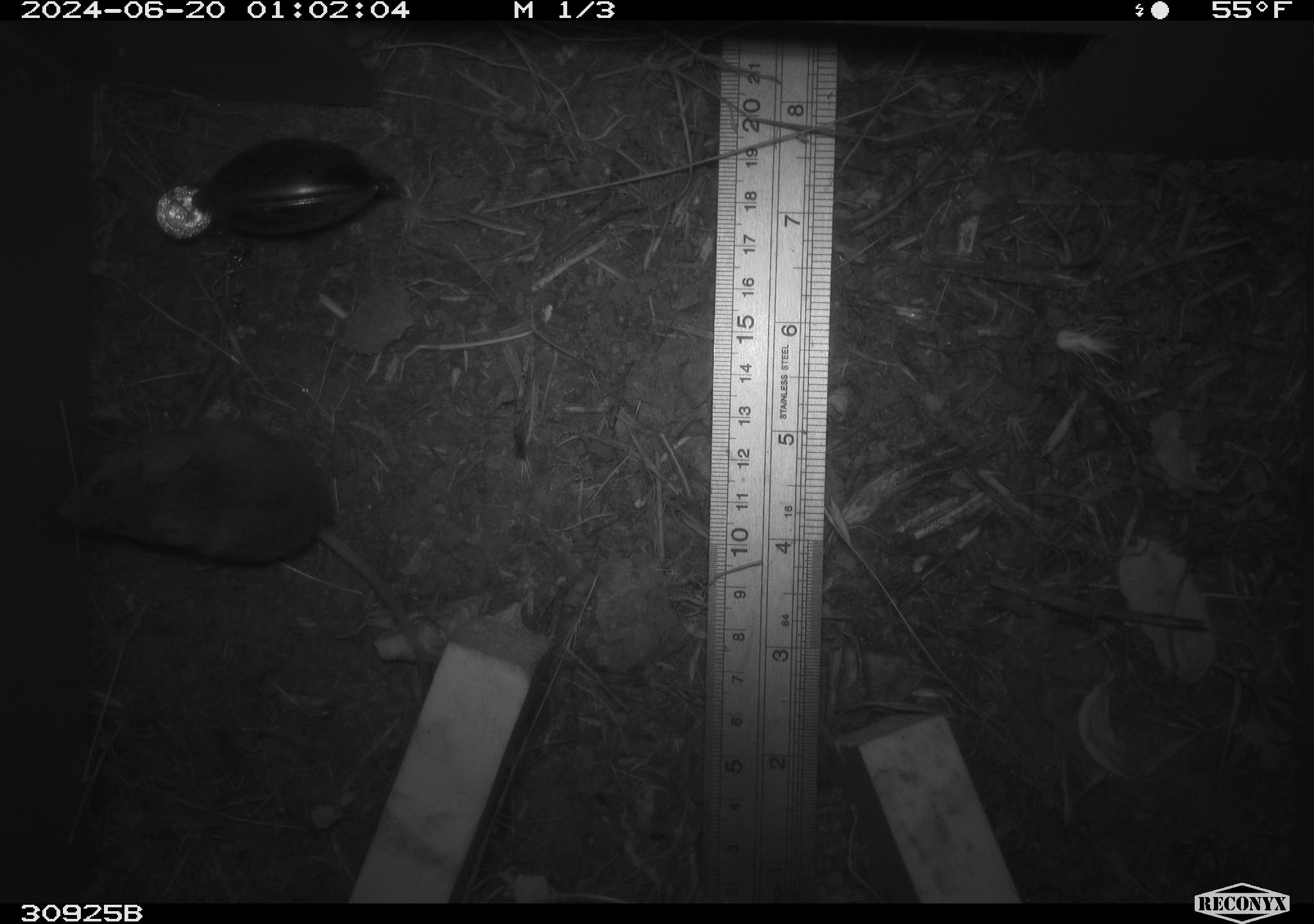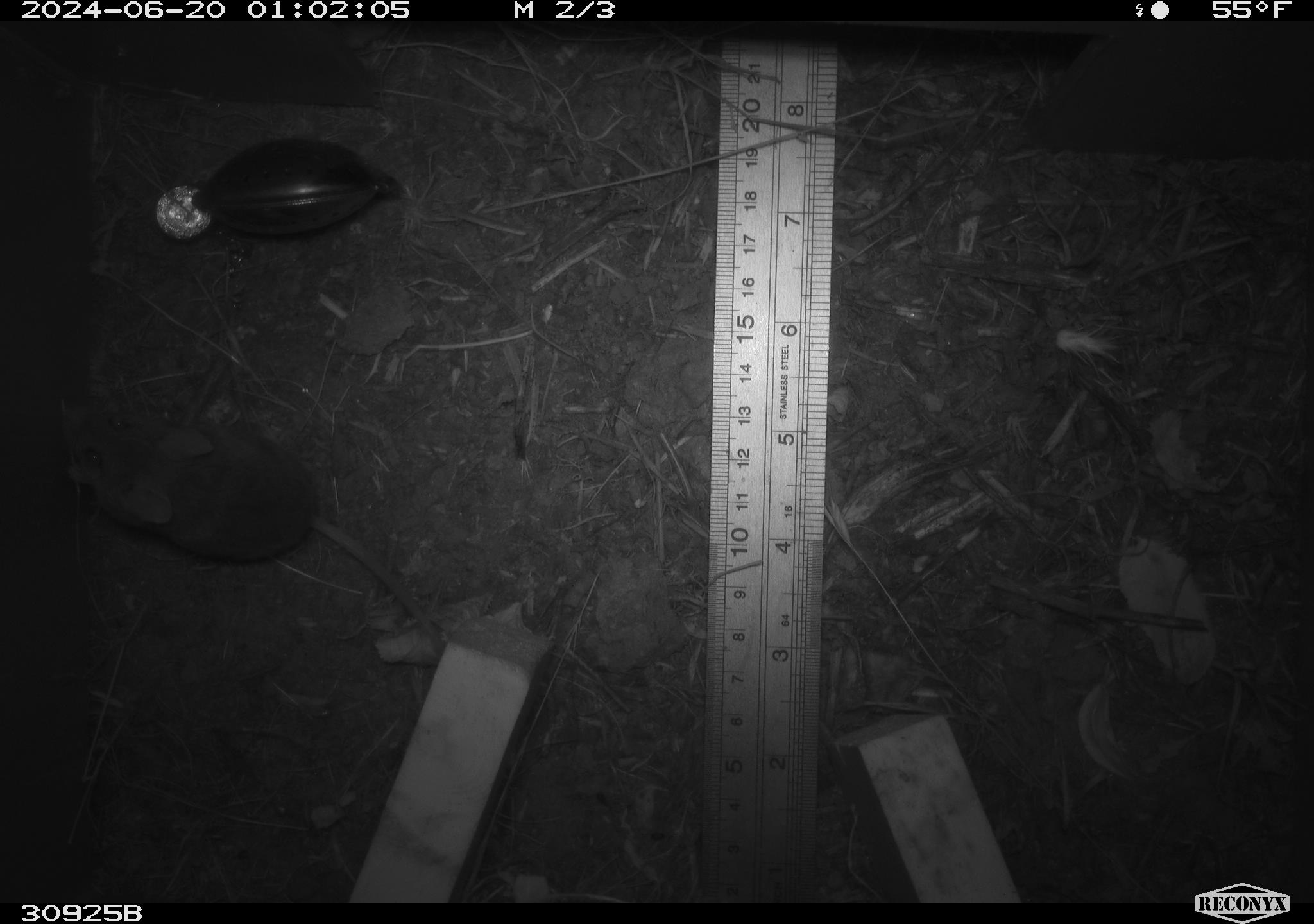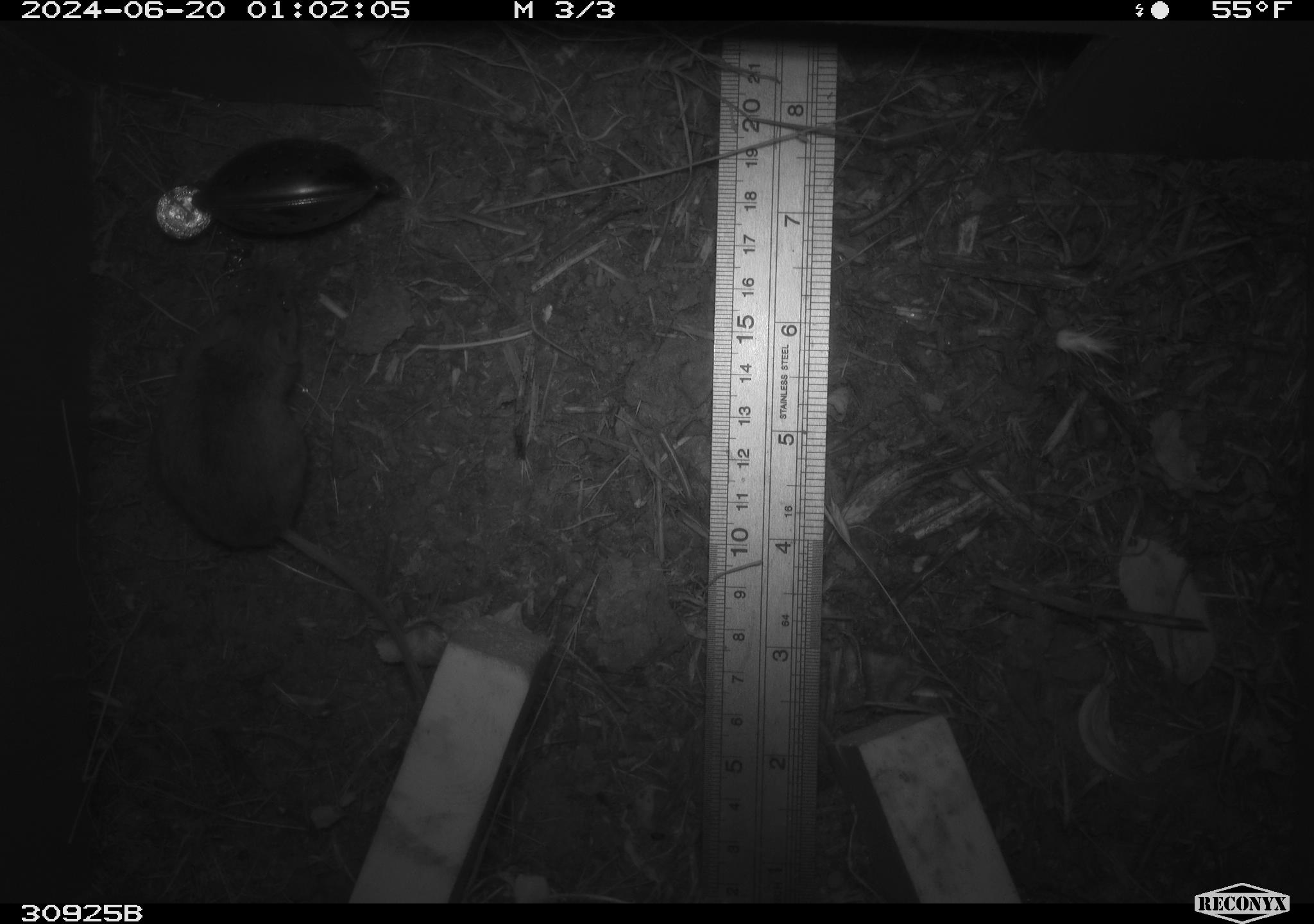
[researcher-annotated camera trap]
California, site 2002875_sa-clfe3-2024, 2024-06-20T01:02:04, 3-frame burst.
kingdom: Animalia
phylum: Chordata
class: Mammalia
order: Rodentia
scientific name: Rodentia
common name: mouse species